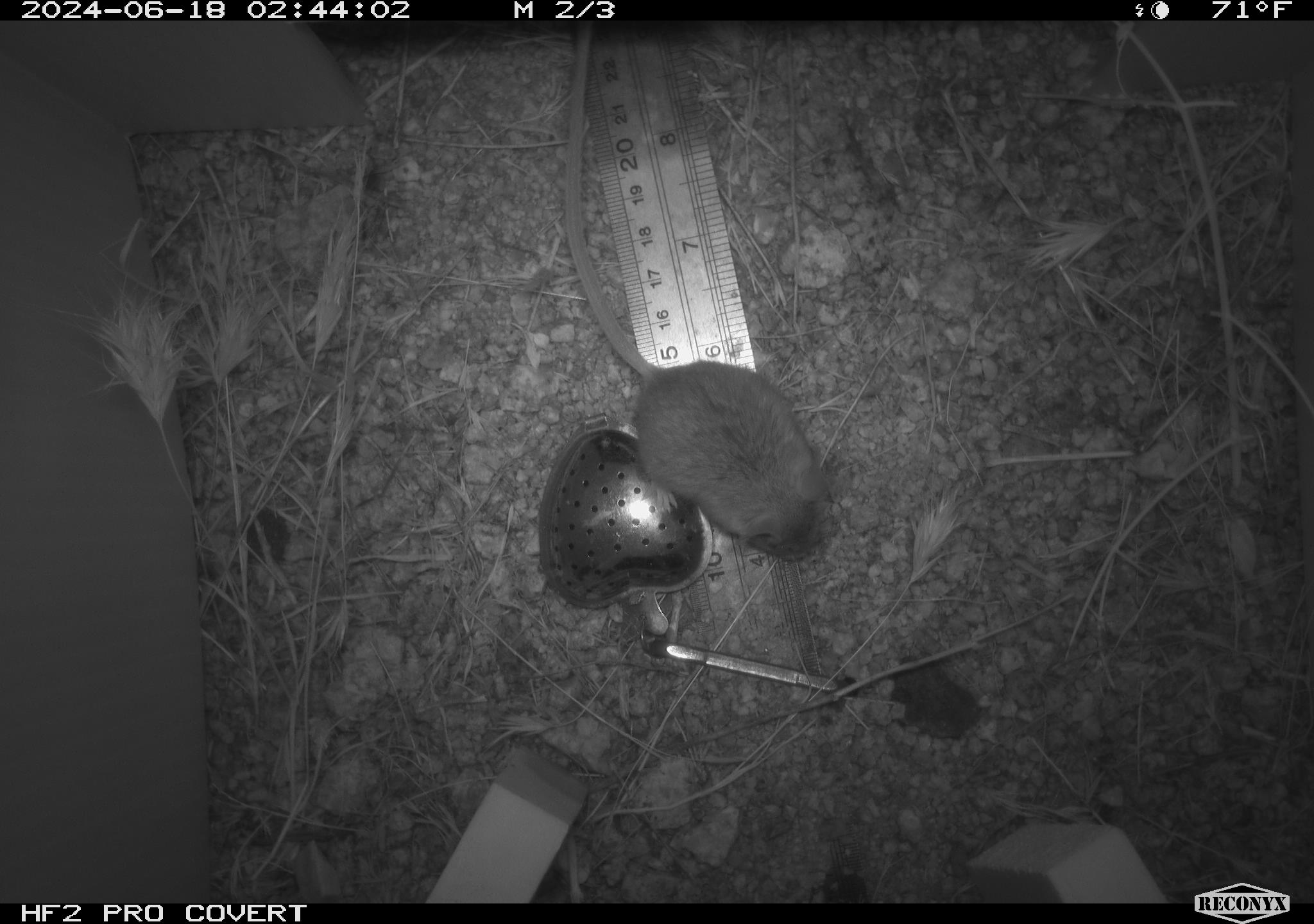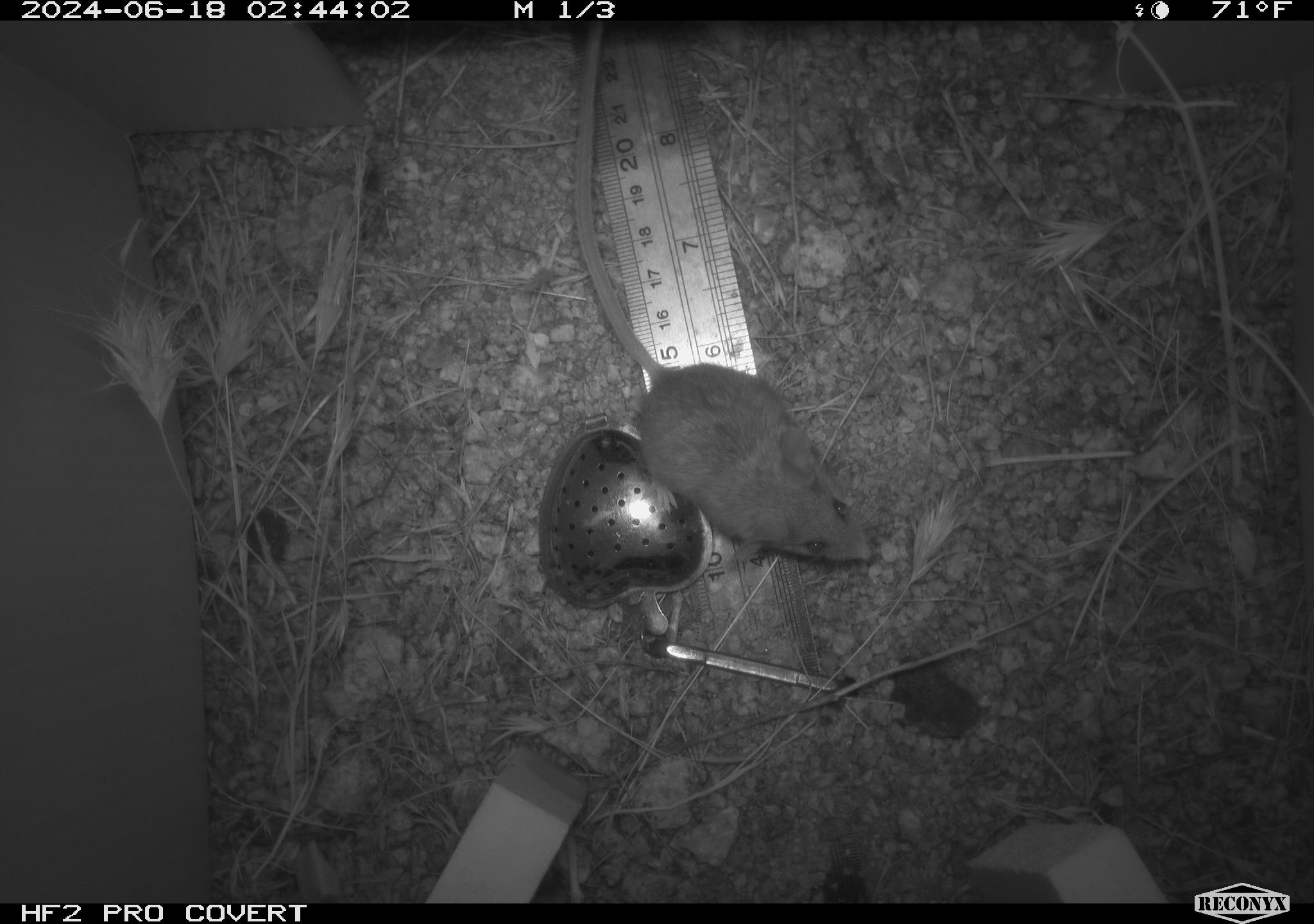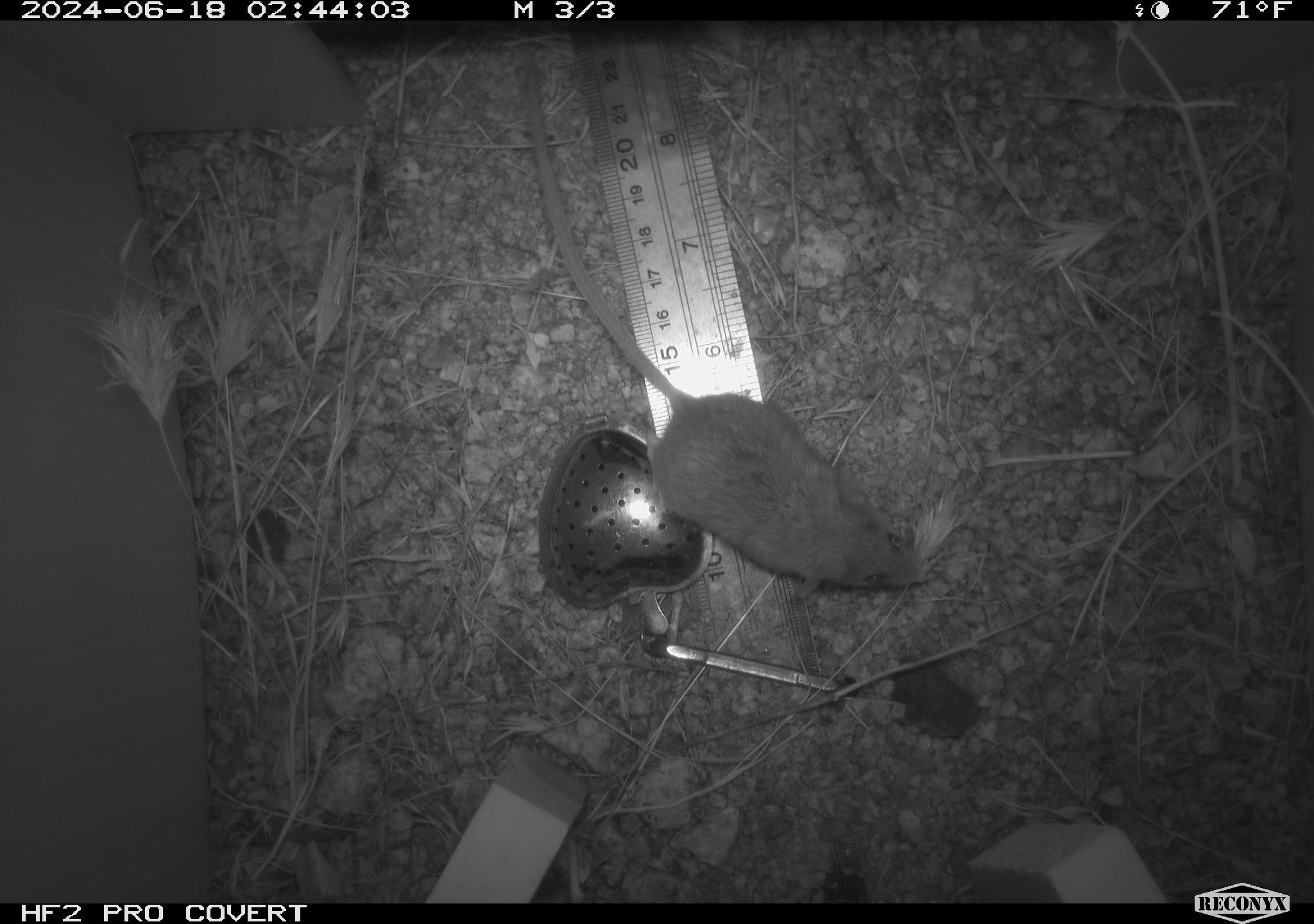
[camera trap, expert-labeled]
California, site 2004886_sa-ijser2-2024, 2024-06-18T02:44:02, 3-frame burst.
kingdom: Animalia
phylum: Chordata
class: Mammalia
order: Rodentia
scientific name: Rodentia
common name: mouse species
Mouse species (Rodentia).